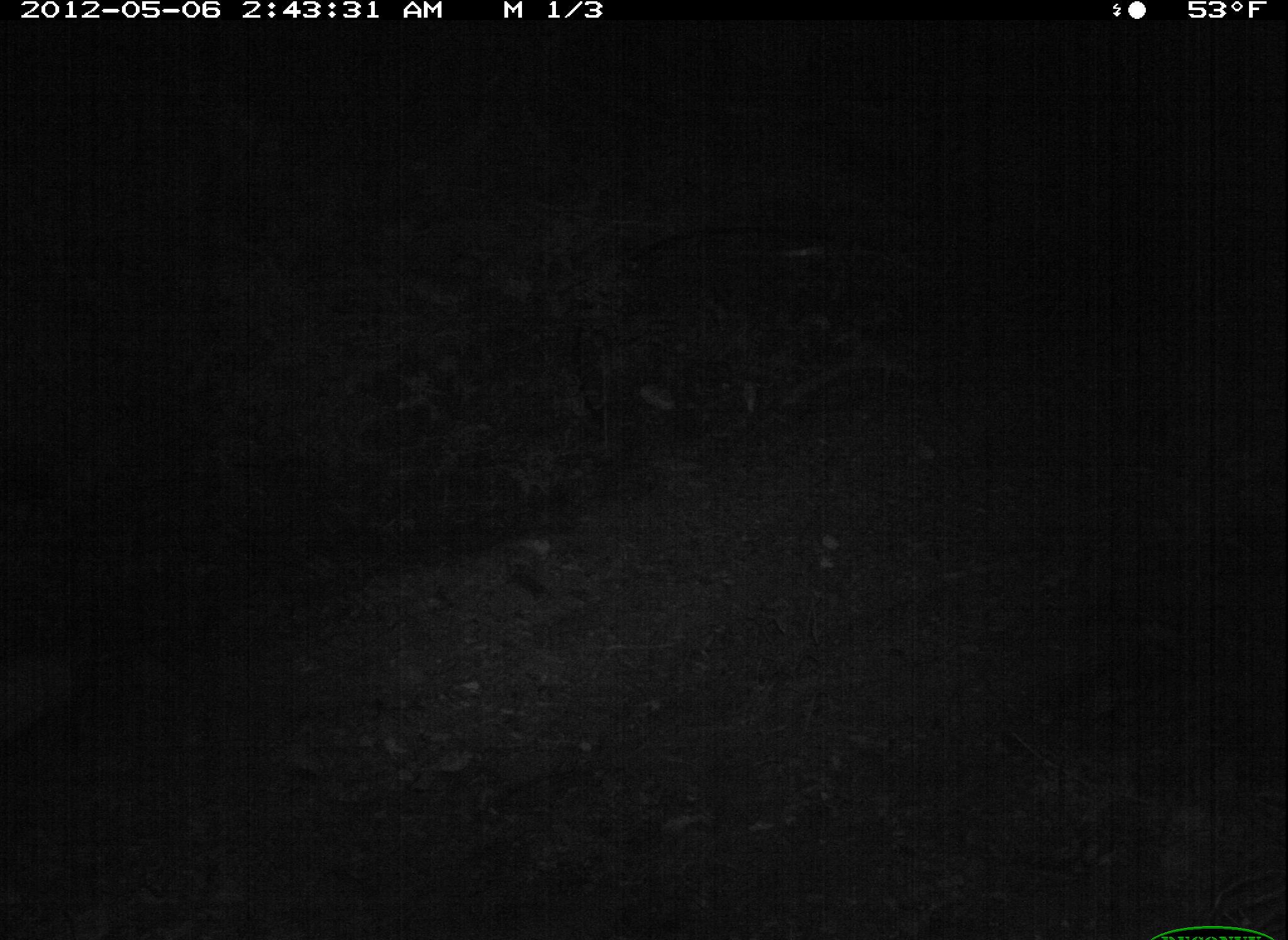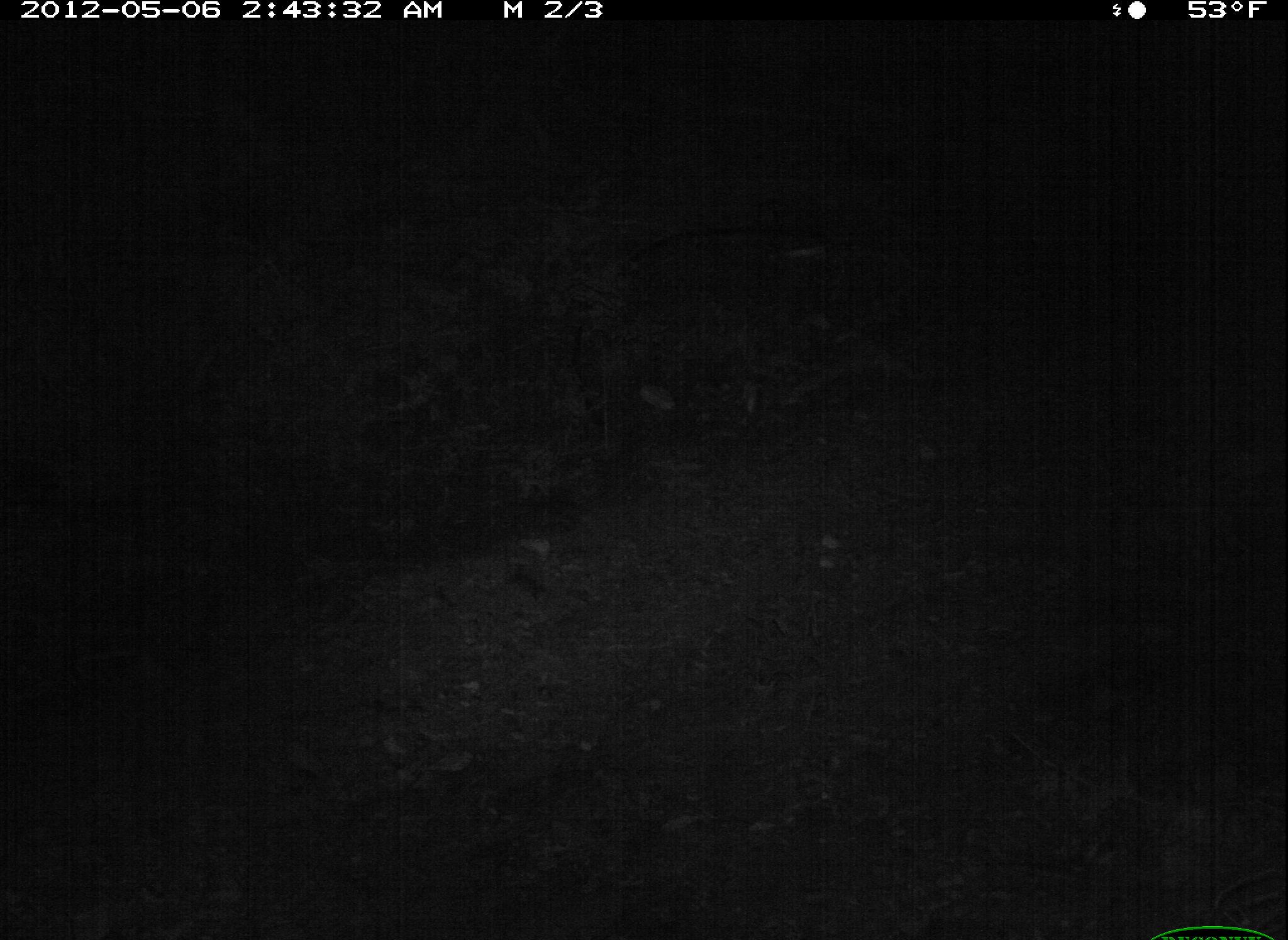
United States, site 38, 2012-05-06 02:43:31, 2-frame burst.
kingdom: Animalia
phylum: Chordata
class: Mammalia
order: Didelphimorphia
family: Didelphidae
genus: Didelphis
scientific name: Didelphis virginiana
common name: virginia opossum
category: opossum